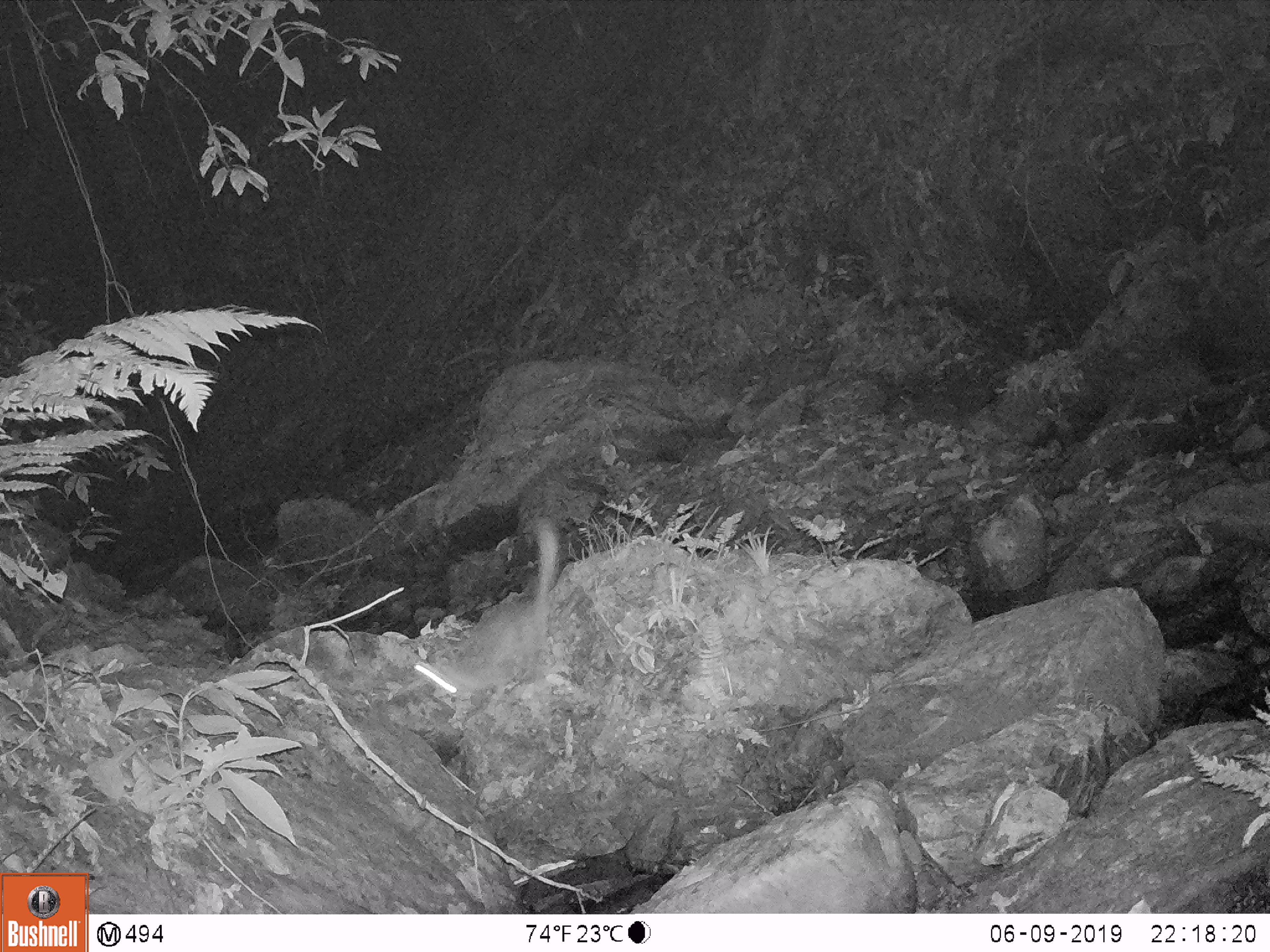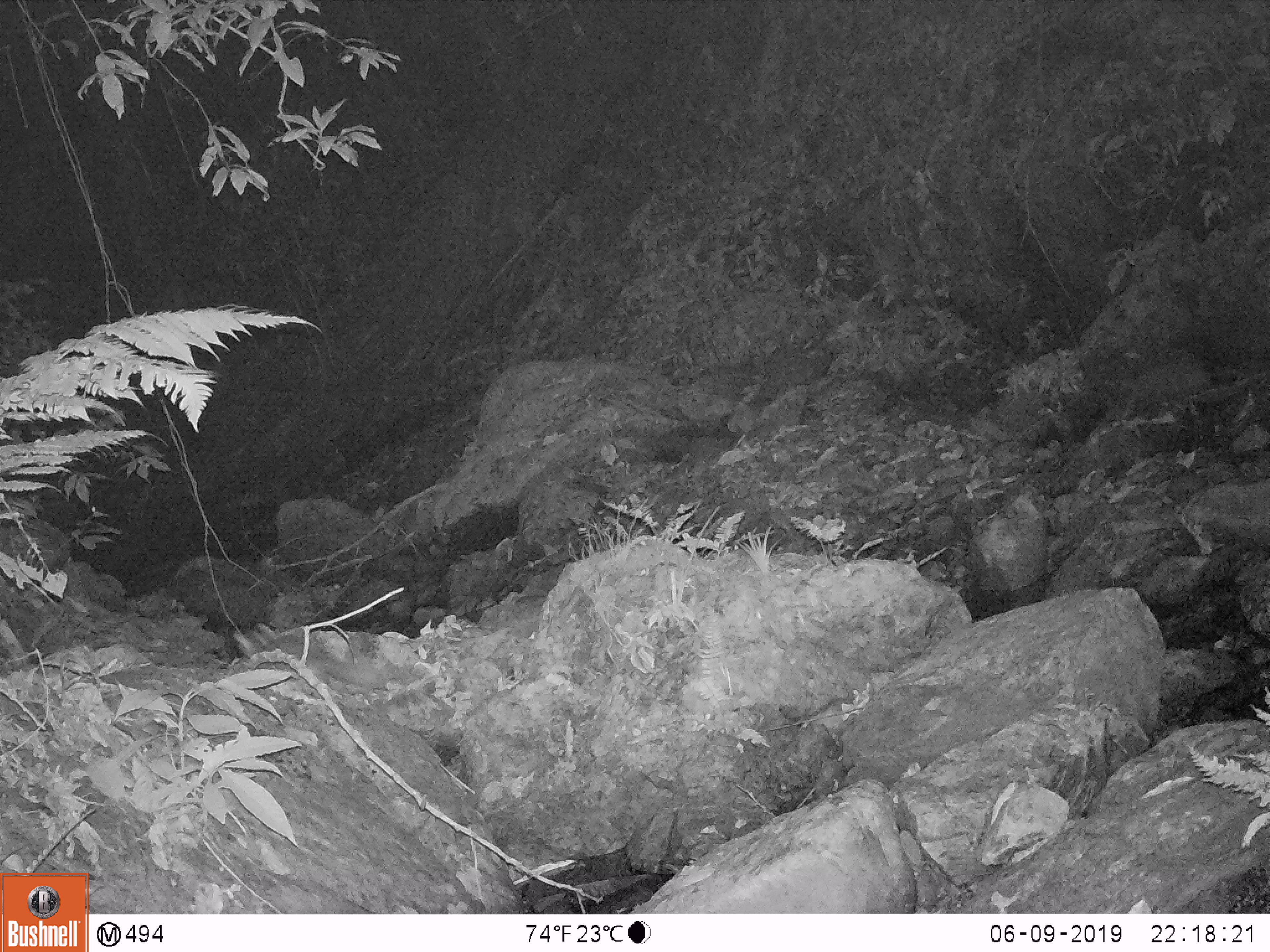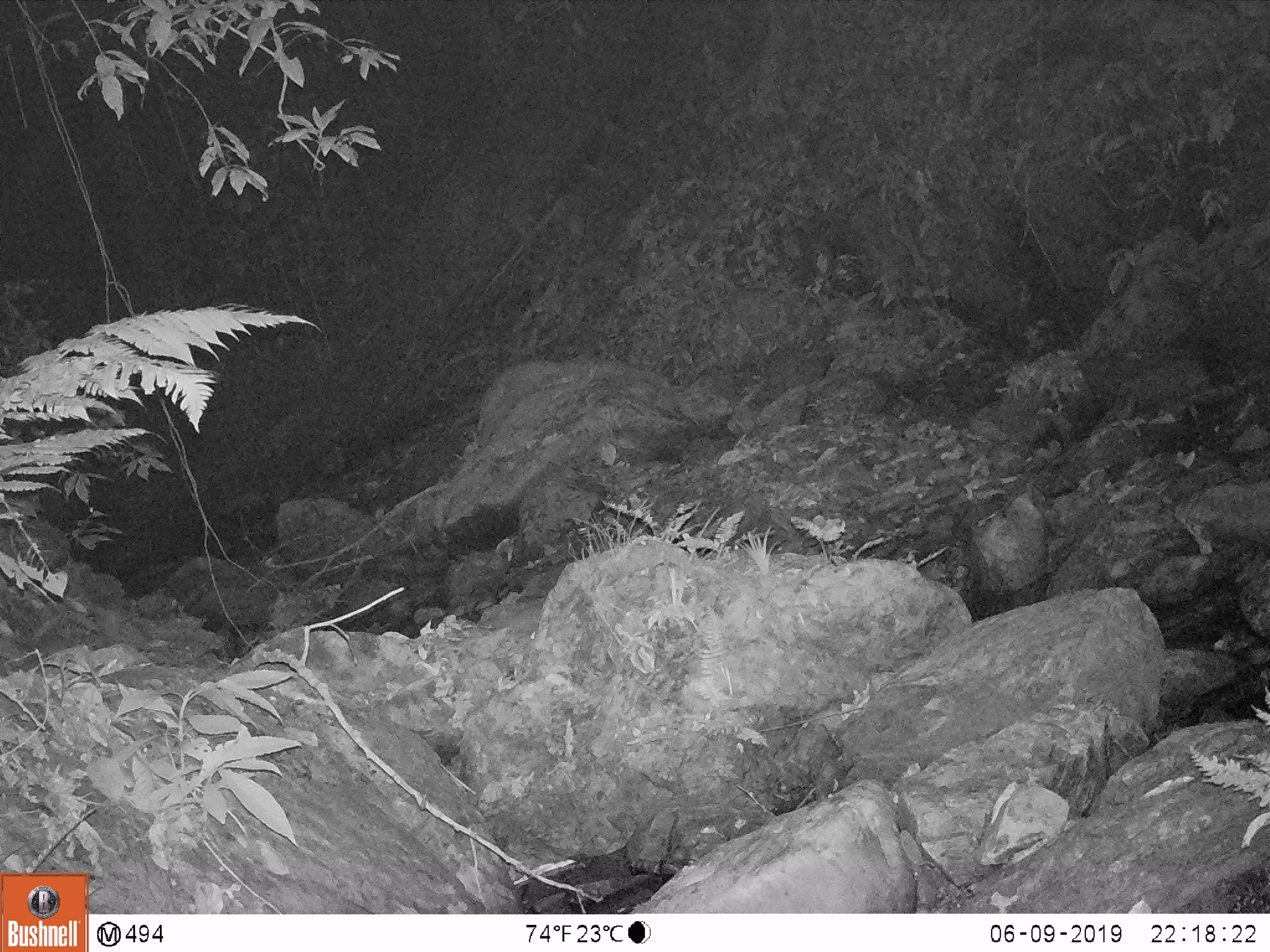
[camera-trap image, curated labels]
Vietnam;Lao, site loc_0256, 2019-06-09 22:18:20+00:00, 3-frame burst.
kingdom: Animalia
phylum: Chordata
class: Mammalia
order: Carnivora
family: Mustelidae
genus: Melogale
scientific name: Melogale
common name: ferret badger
Ferret badger (Melogale). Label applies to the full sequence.